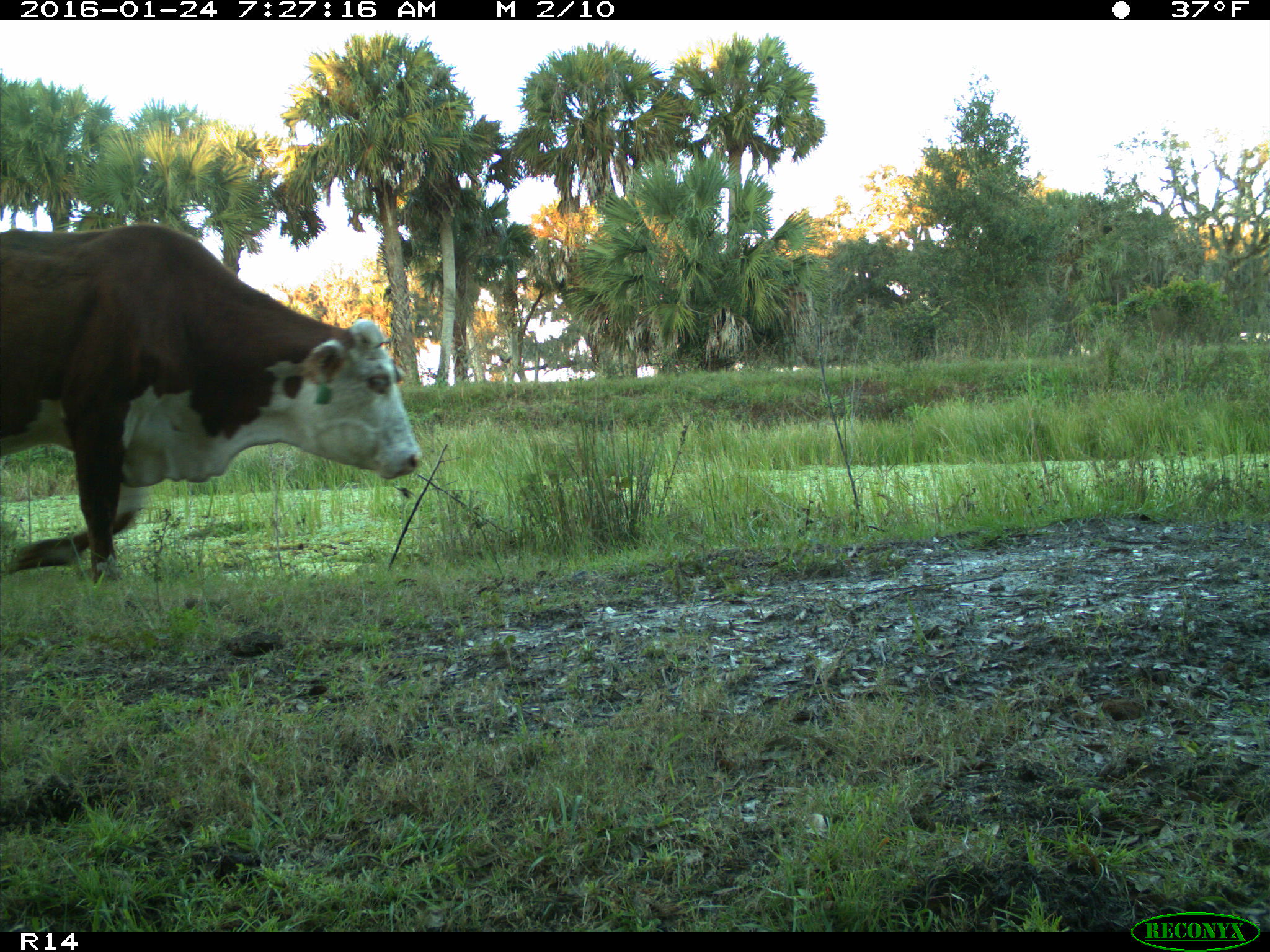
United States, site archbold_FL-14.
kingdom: Animalia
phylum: Chordata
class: Mammalia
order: Artiodactyla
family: Bovidae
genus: Bos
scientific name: Bos taurus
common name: domestic cow